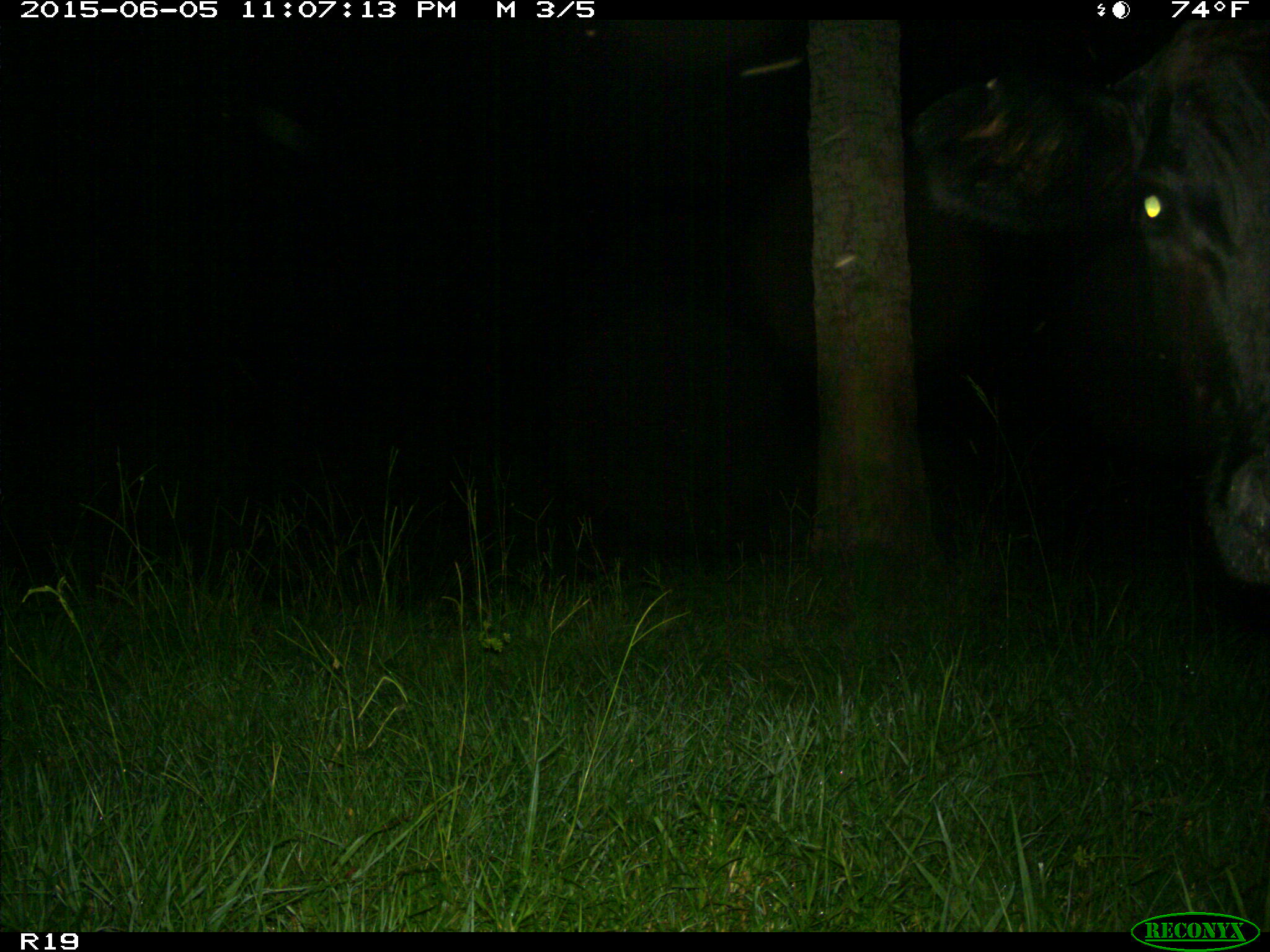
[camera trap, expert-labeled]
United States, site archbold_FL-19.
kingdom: Animalia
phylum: Chordata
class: Mammalia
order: Artiodactyla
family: Bovidae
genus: Bos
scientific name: Bos taurus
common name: domestic cow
Bos taurus (domestic cow).